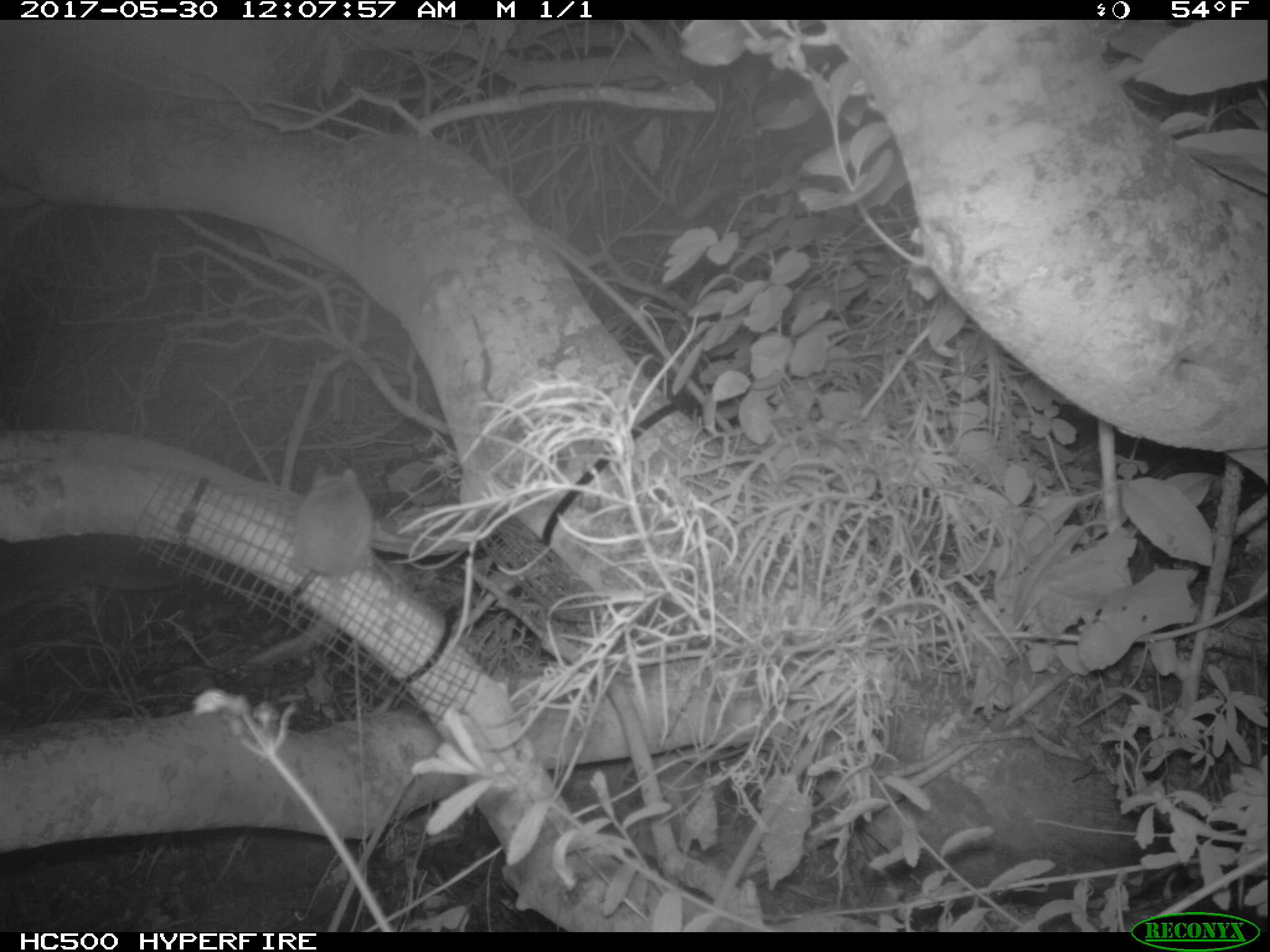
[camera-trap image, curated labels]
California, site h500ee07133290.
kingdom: Animalia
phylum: Chordata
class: Mammalia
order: Rodentia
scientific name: Rodentia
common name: rodent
Rodent (Rodentia).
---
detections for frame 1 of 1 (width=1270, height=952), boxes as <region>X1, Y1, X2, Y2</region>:
rodent: <region>246, 467, 374, 664</region>